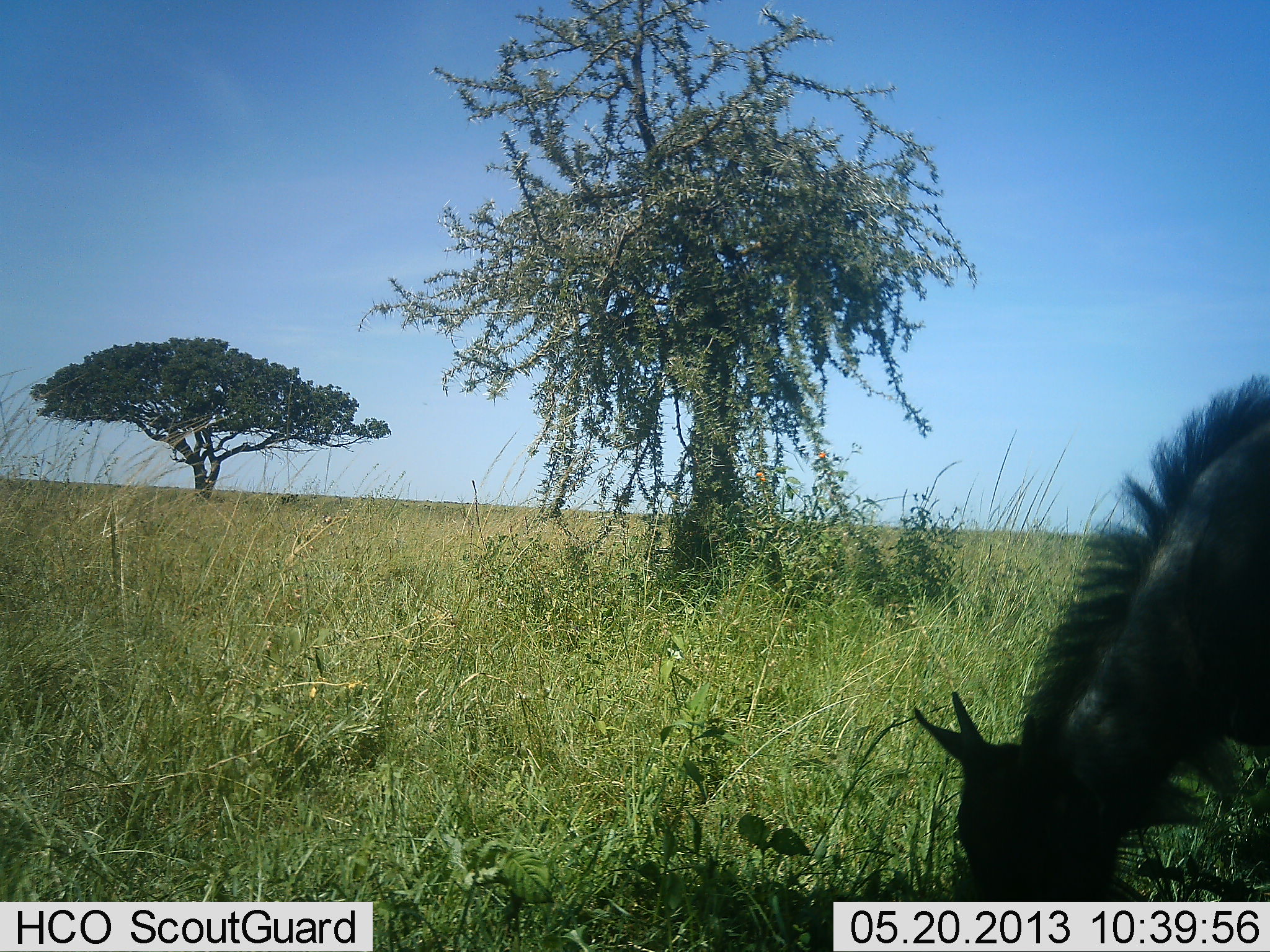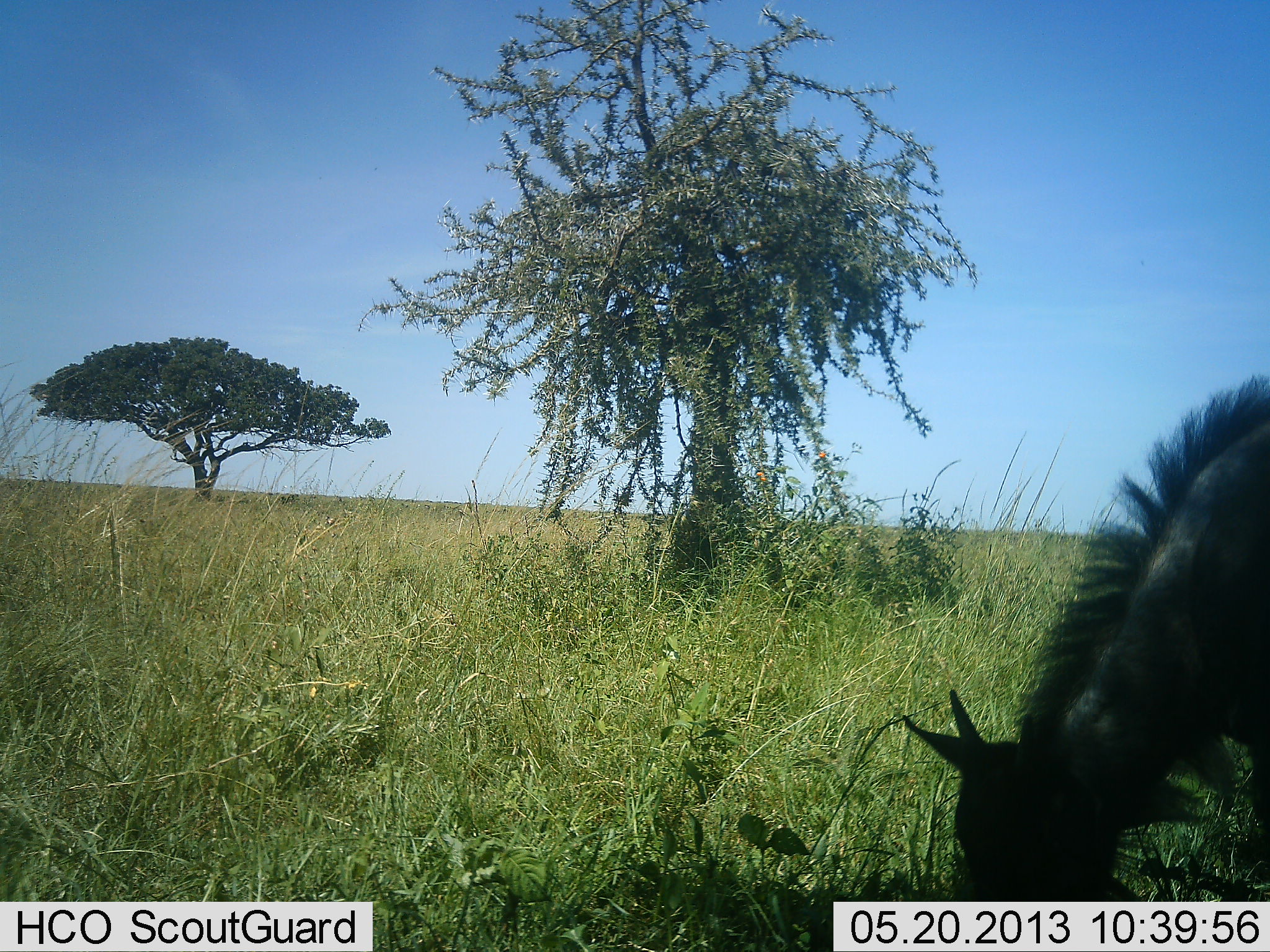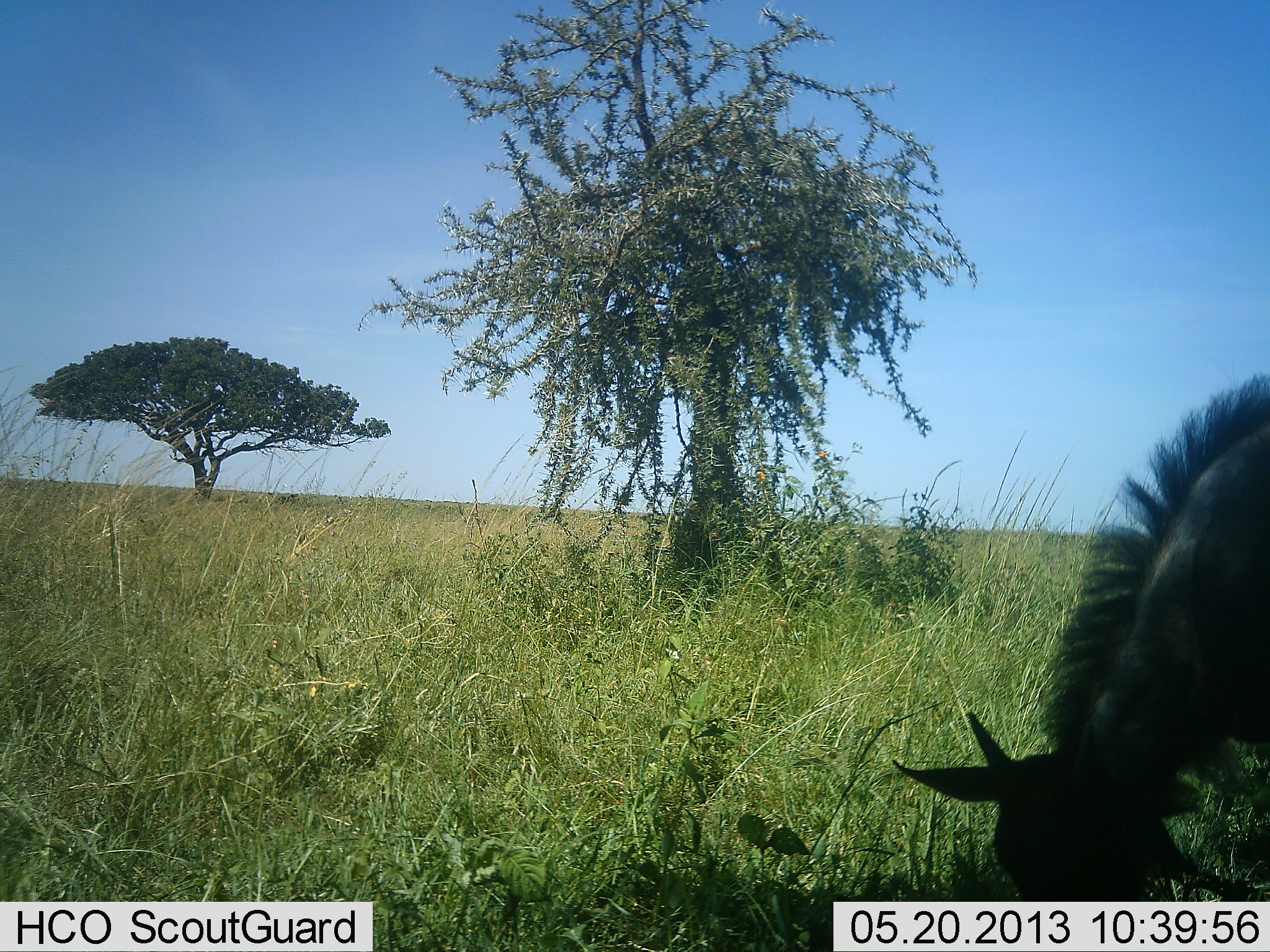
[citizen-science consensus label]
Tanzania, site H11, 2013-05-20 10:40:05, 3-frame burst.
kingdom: Animalia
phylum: Chordata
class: Mammalia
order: Artiodactyla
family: Bovidae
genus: Connochaetes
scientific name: Connochaetes taurinus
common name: blue wildebeest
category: wildebeest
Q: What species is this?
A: Wildebeest (blue wildebeest) (Connochaetes taurinus).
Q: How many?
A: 1.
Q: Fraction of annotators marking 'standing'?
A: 21%.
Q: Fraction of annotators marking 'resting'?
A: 0%.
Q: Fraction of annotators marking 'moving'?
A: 0%.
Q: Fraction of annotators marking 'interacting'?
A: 0%.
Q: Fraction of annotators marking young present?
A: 43%.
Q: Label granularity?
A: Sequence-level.